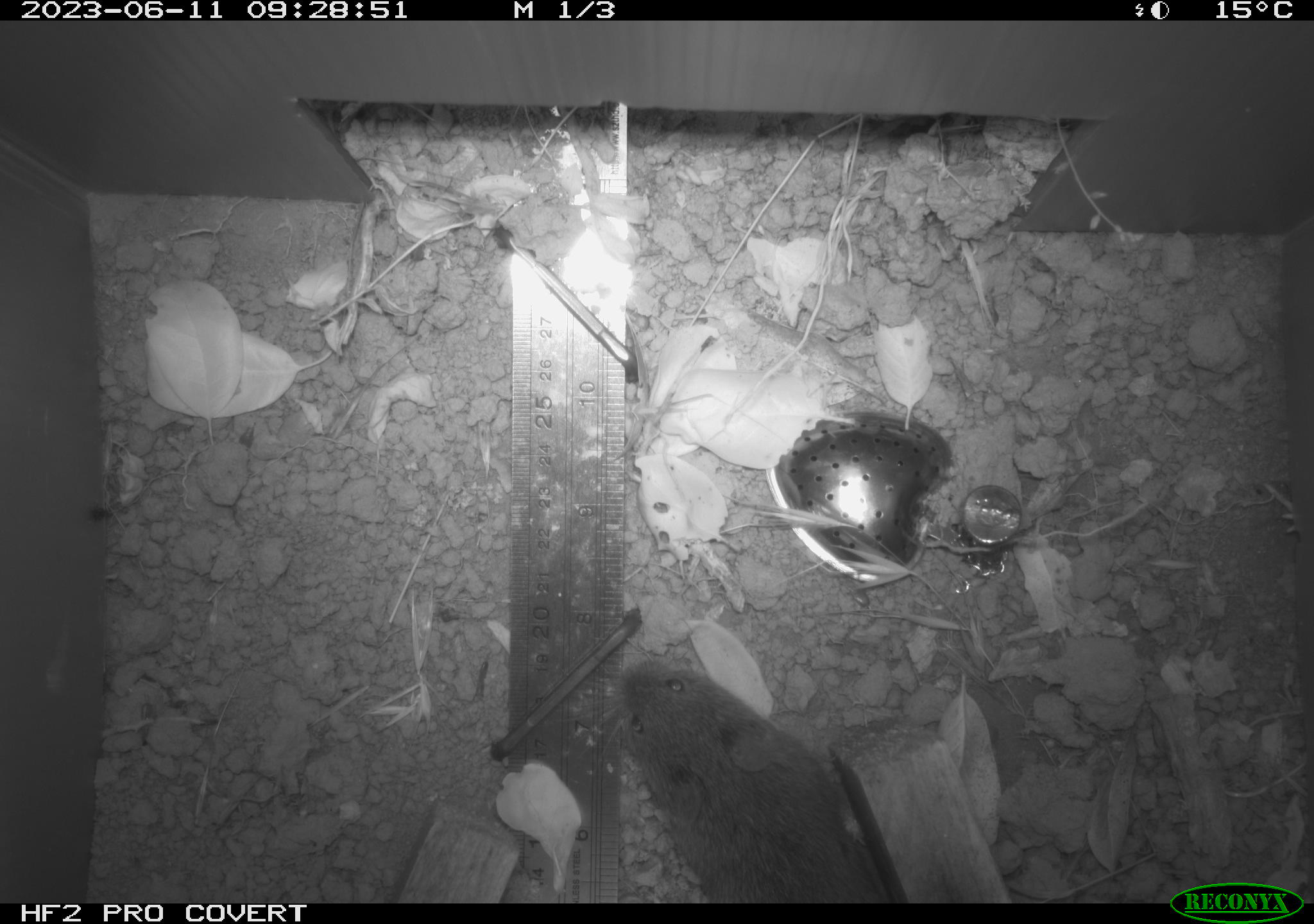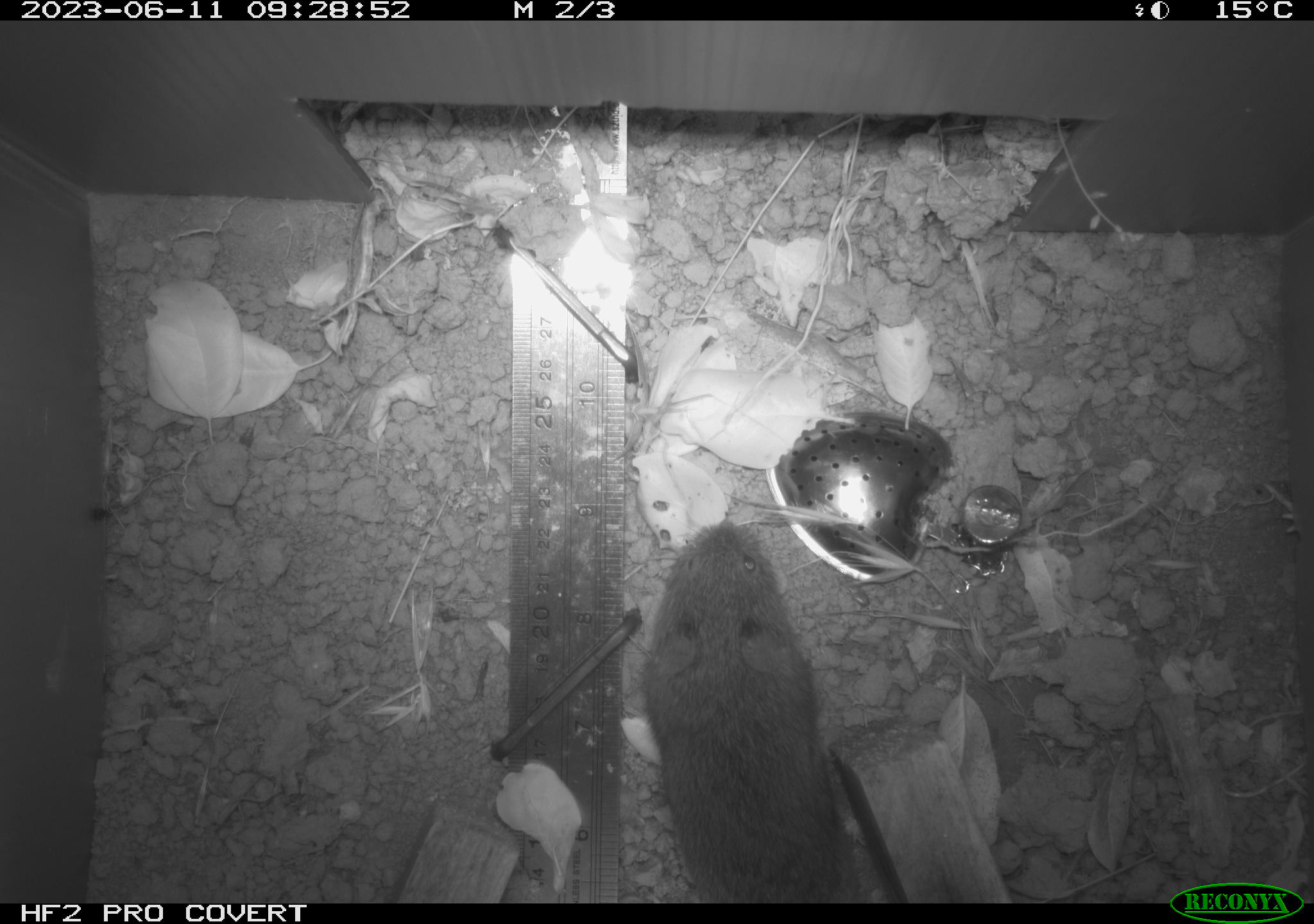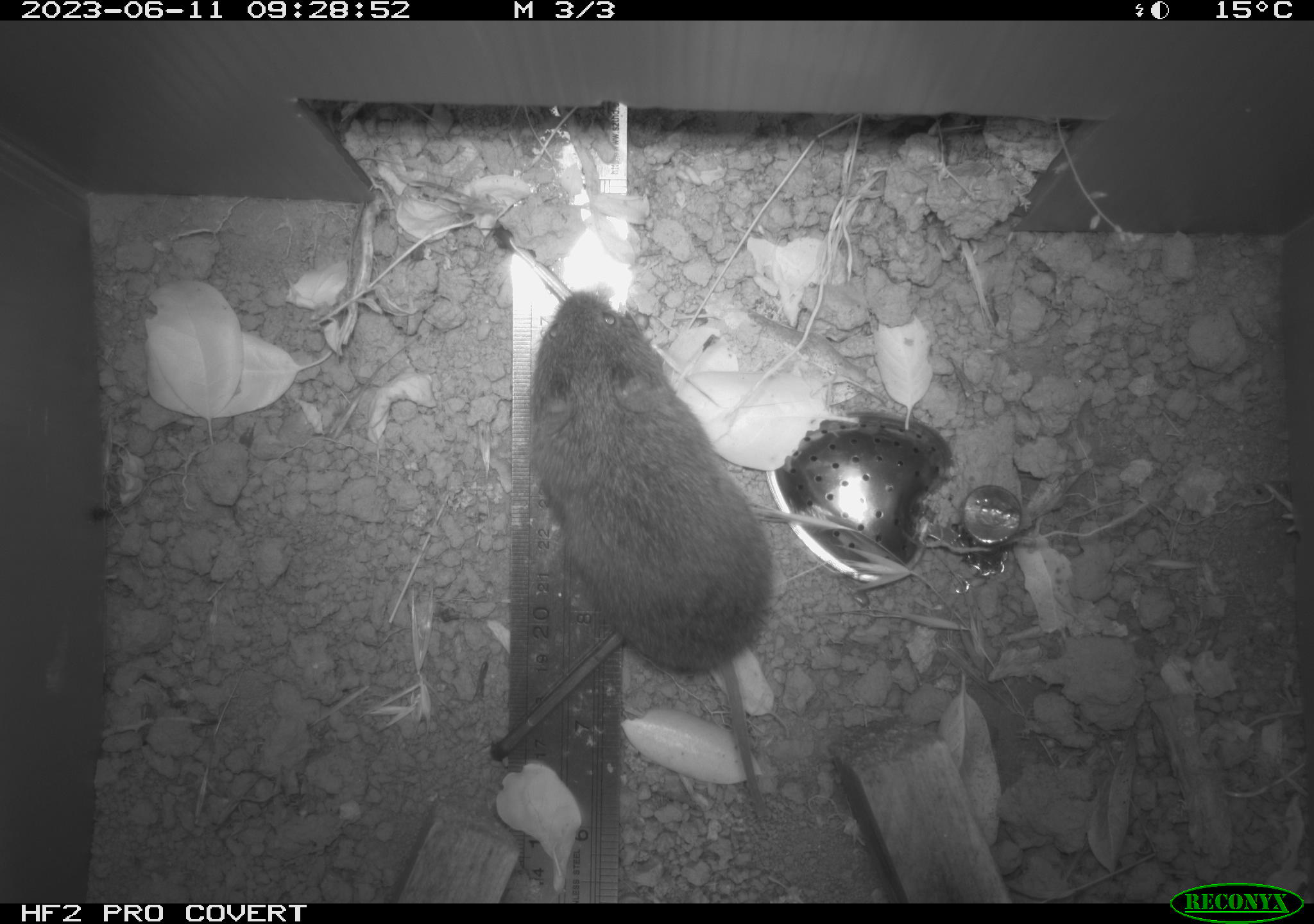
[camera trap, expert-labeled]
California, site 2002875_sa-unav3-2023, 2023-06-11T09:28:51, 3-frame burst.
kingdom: Animalia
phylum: Chordata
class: Mammalia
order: Rodentia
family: Cricetidae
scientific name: Arvicolinae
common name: voles, lemmings, and muskrats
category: arvicolinae subfamily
Arvicolinae subfamily (voles, lemmings, and muskrats) (Arvicolinae).